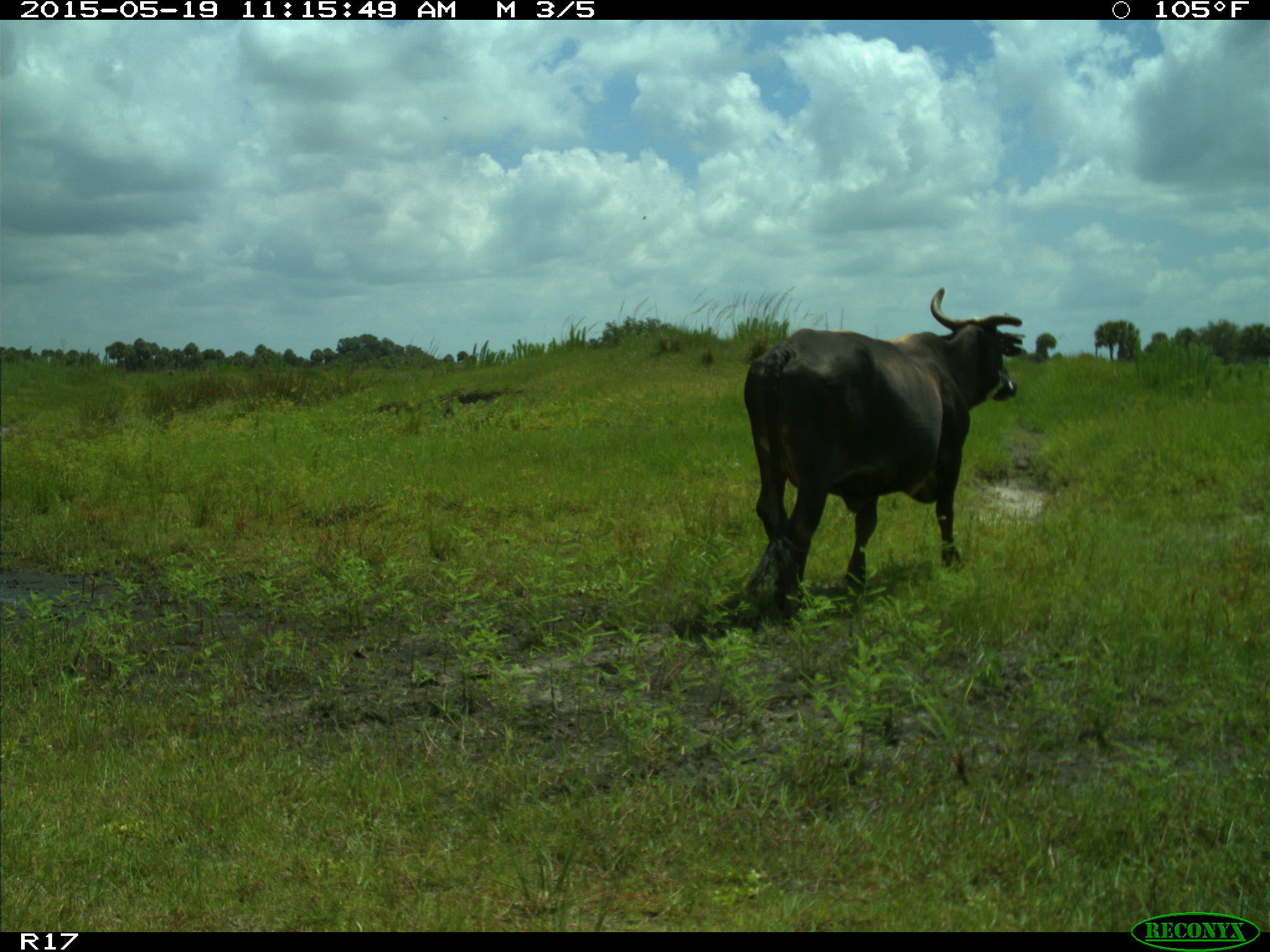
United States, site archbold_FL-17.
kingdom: Animalia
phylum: Chordata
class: Mammalia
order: Artiodactyla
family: Bovidae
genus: Bos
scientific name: Bos taurus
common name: domestic cow